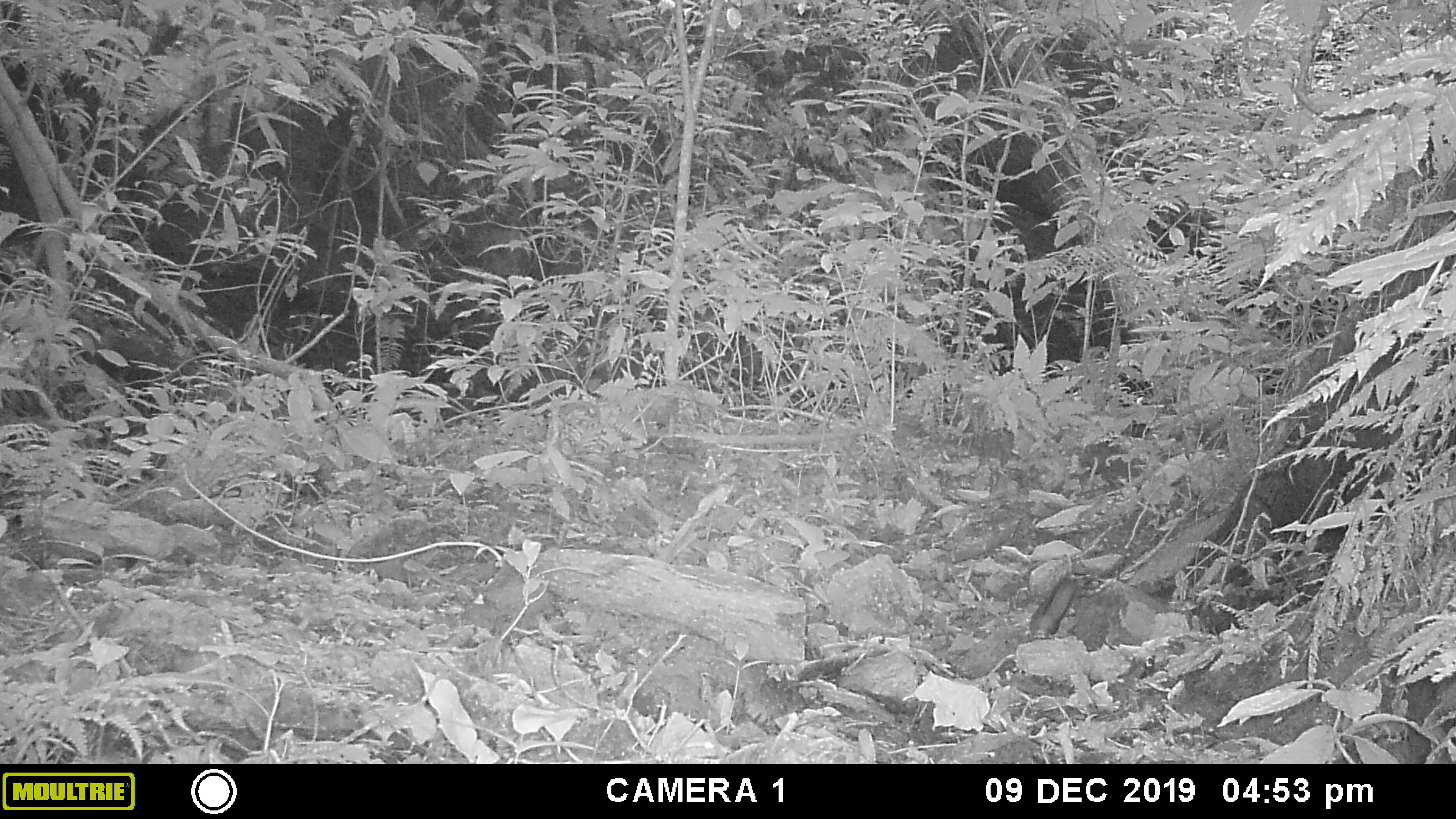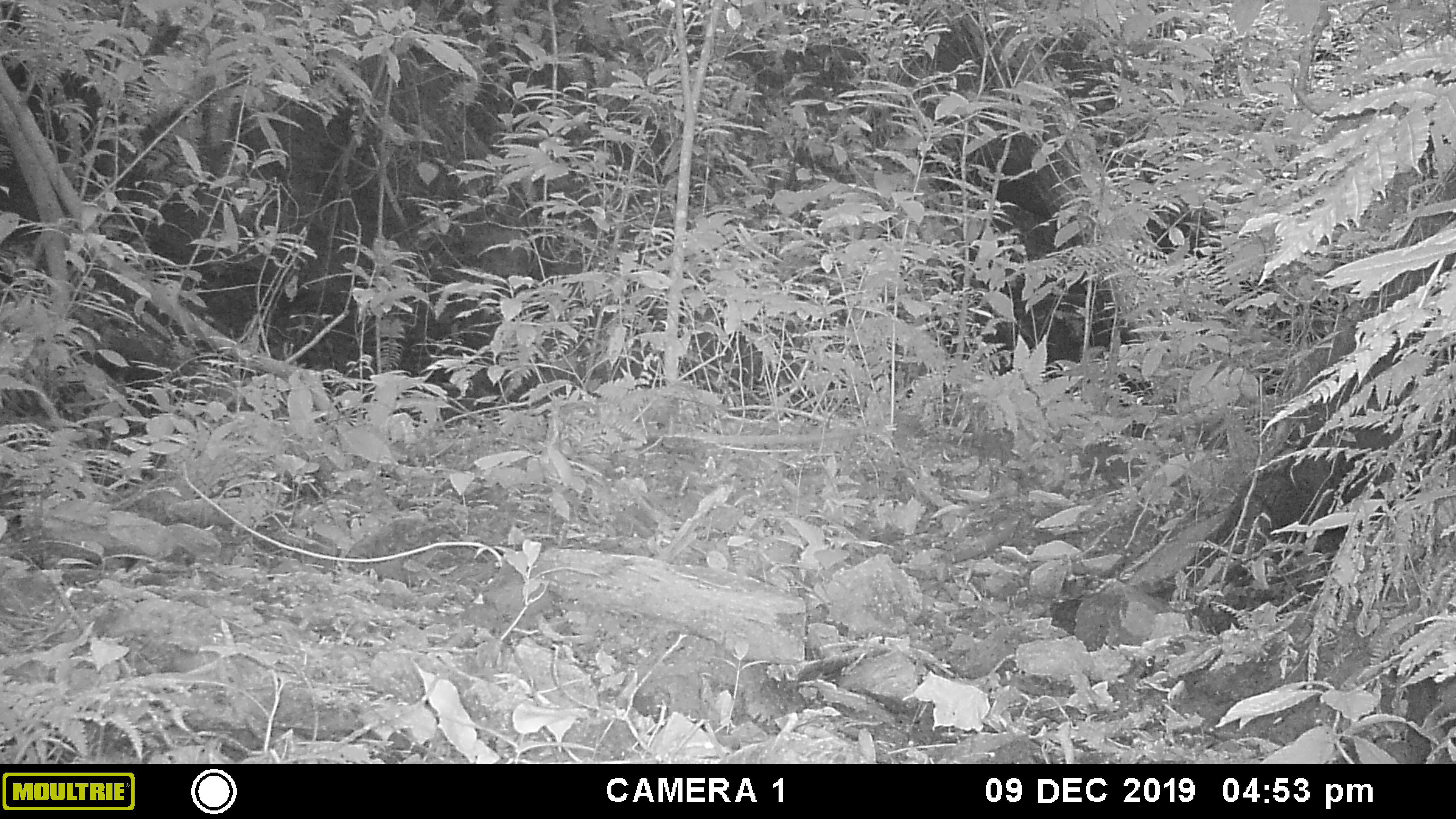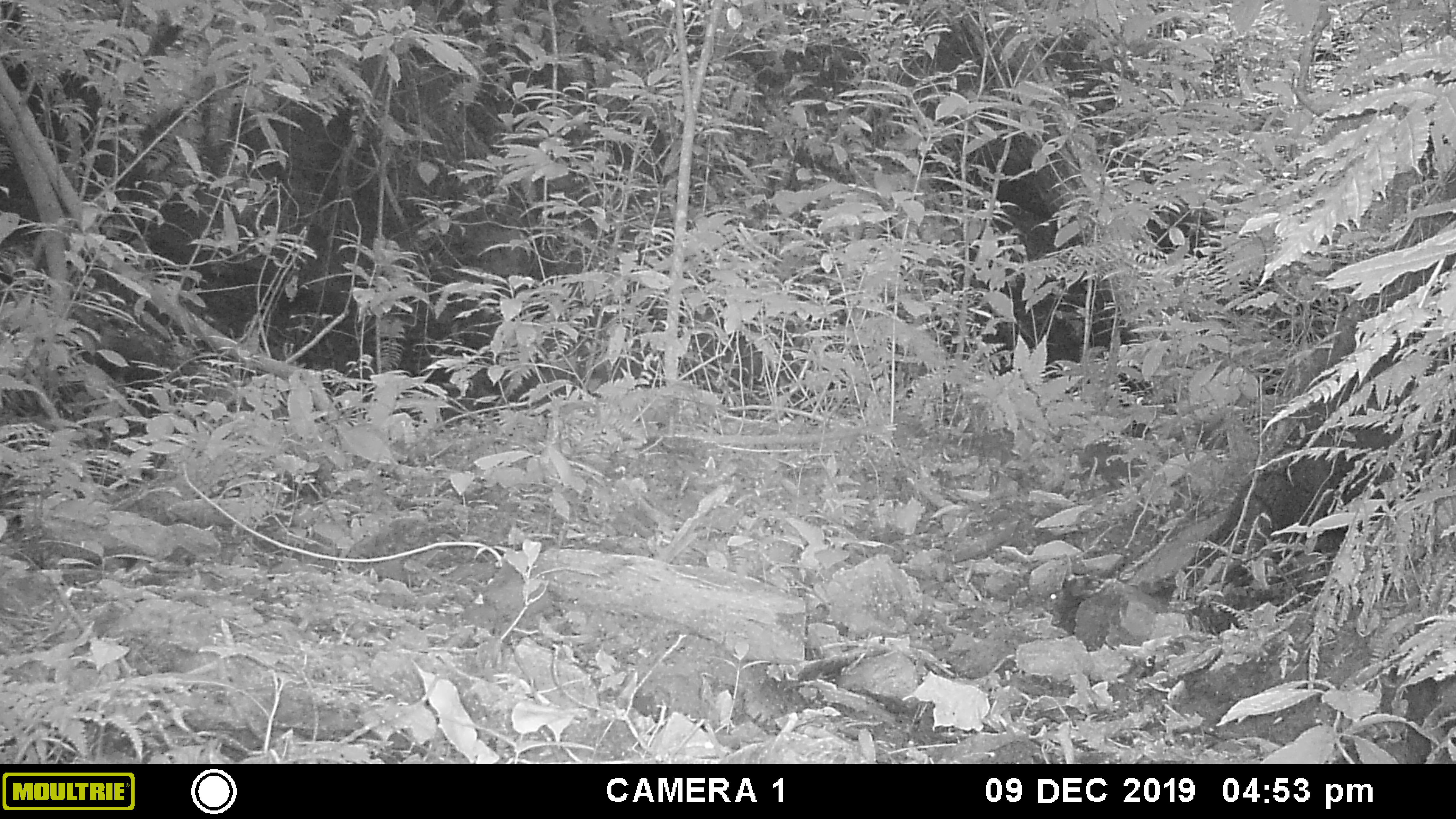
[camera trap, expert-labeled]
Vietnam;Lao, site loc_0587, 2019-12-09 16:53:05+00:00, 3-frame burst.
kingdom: Animalia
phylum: Chordata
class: Mammalia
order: Rodentia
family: Sciuridae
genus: Sciurus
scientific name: Sciurus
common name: squirrel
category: unidentified squirrel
Unidentified squirrel (squirrel) (Sciurus). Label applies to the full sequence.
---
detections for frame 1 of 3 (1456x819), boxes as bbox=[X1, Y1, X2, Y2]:
unidentified squirrel: bbox=[1029, 574, 1077, 639]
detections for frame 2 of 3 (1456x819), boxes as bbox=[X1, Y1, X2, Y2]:
unidentified squirrel: bbox=[1050, 572, 1083, 634]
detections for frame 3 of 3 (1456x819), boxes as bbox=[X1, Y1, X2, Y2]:
unidentified squirrel: bbox=[1047, 577, 1081, 634]